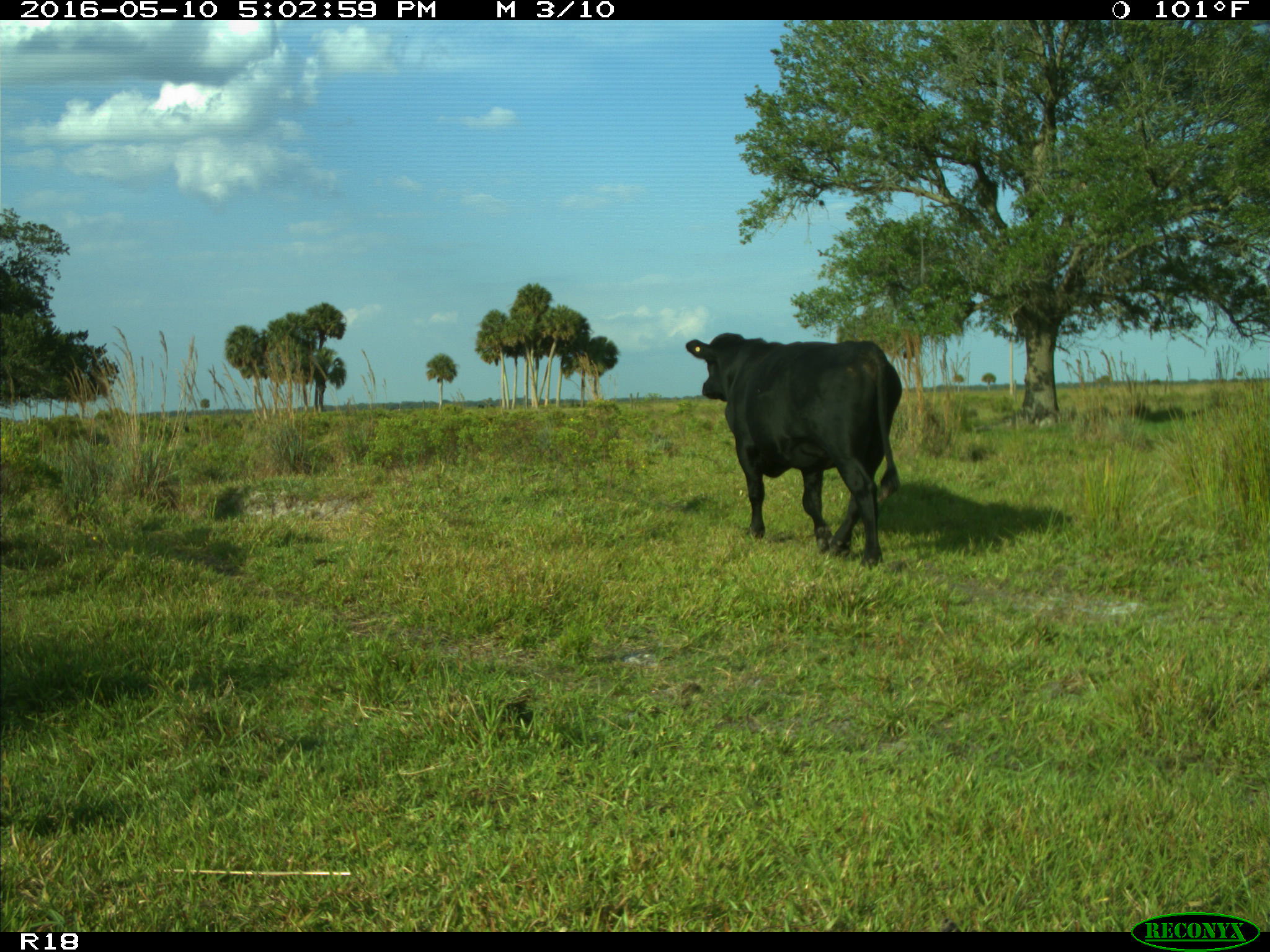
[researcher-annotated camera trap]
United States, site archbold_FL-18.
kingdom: Animalia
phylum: Chordata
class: Mammalia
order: Artiodactyla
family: Bovidae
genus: Bos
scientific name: Bos taurus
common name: domestic cow